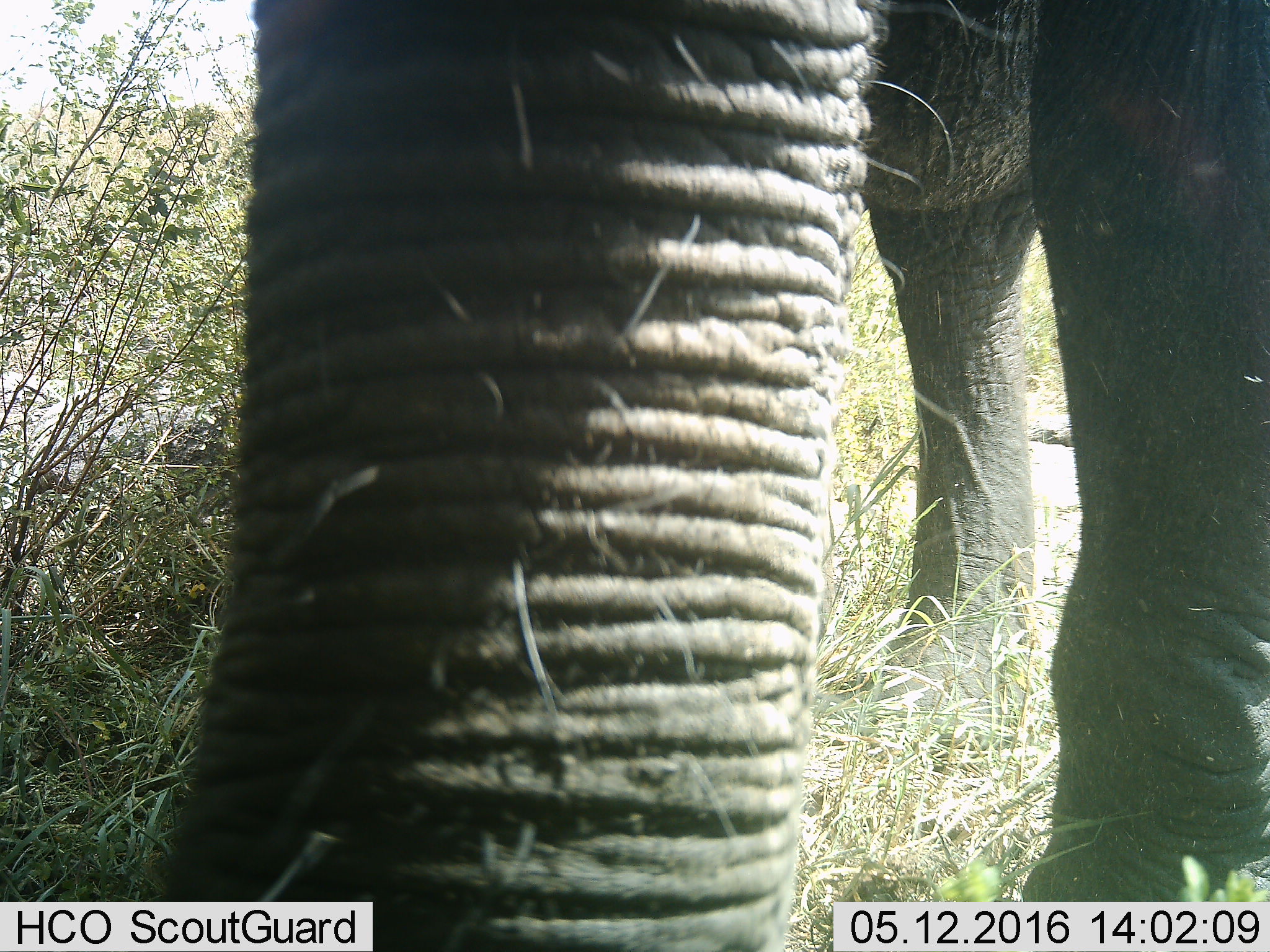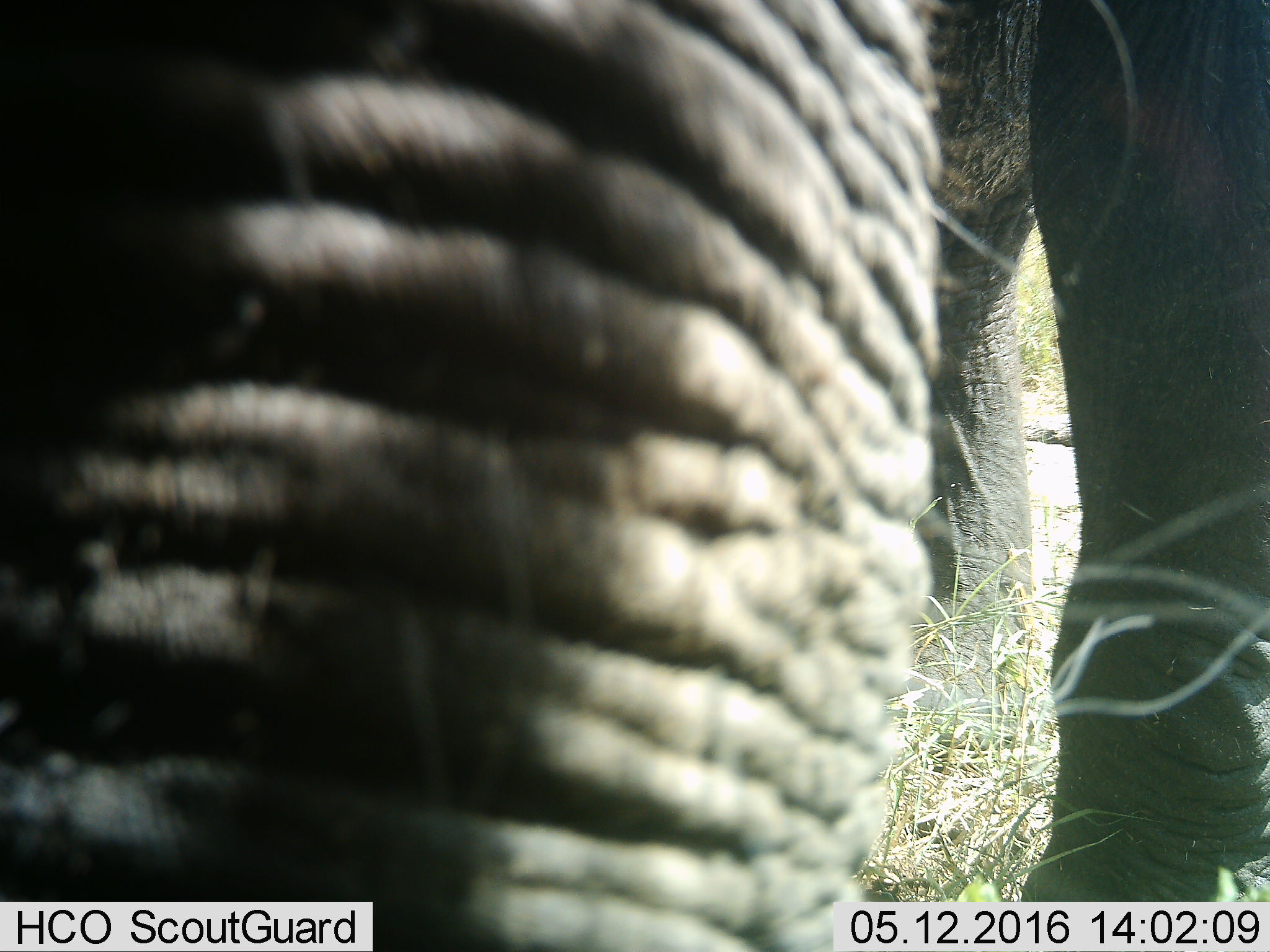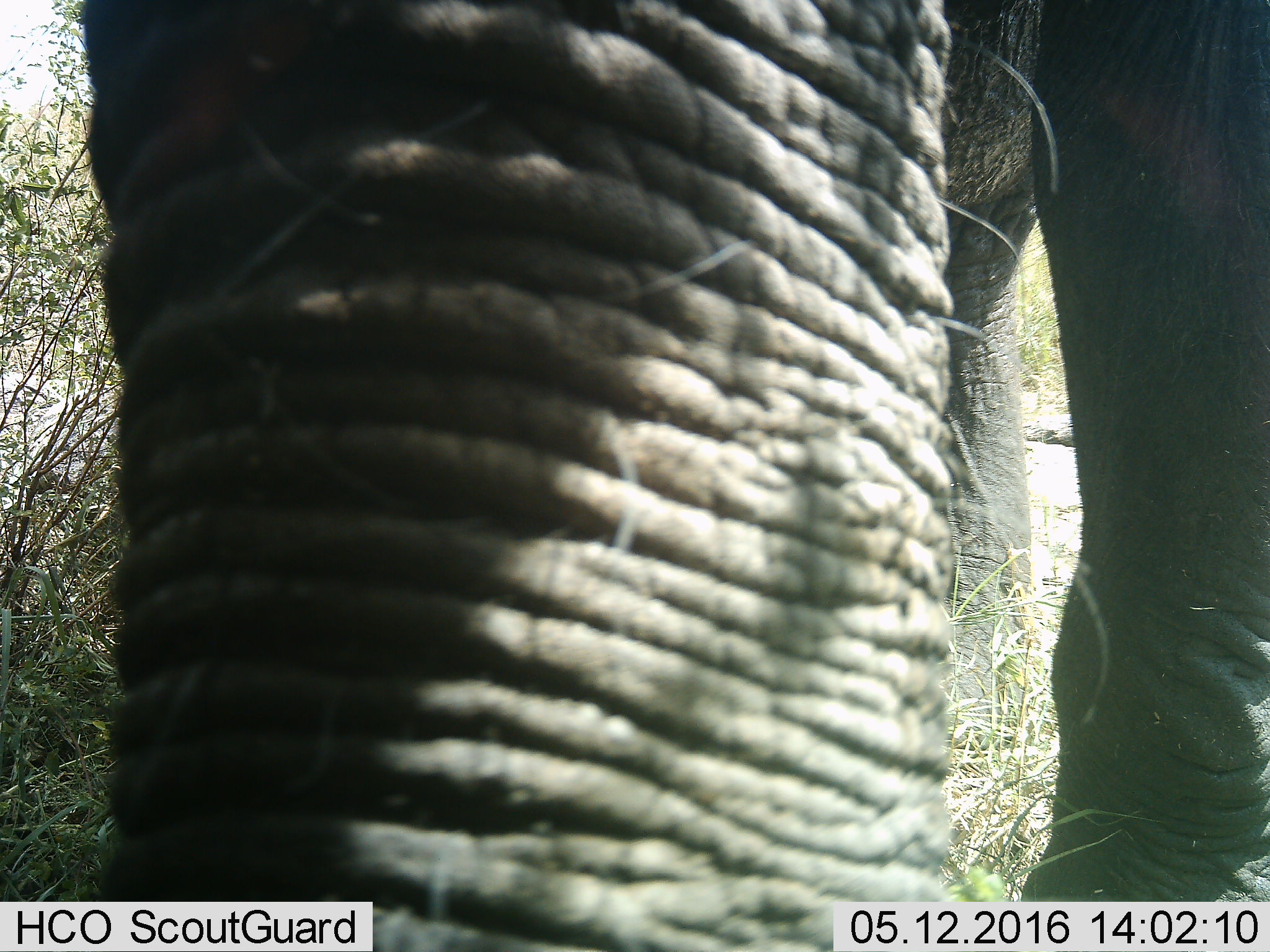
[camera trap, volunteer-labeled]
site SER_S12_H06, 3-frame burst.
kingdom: Animalia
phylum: Chordata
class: Mammalia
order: Proboscidea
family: Elephantidae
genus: Loxodonta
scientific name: Loxodonta africana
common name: african bush elephant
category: elephant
Elephant (african bush elephant) (Loxodonta africana), count 1. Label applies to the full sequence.